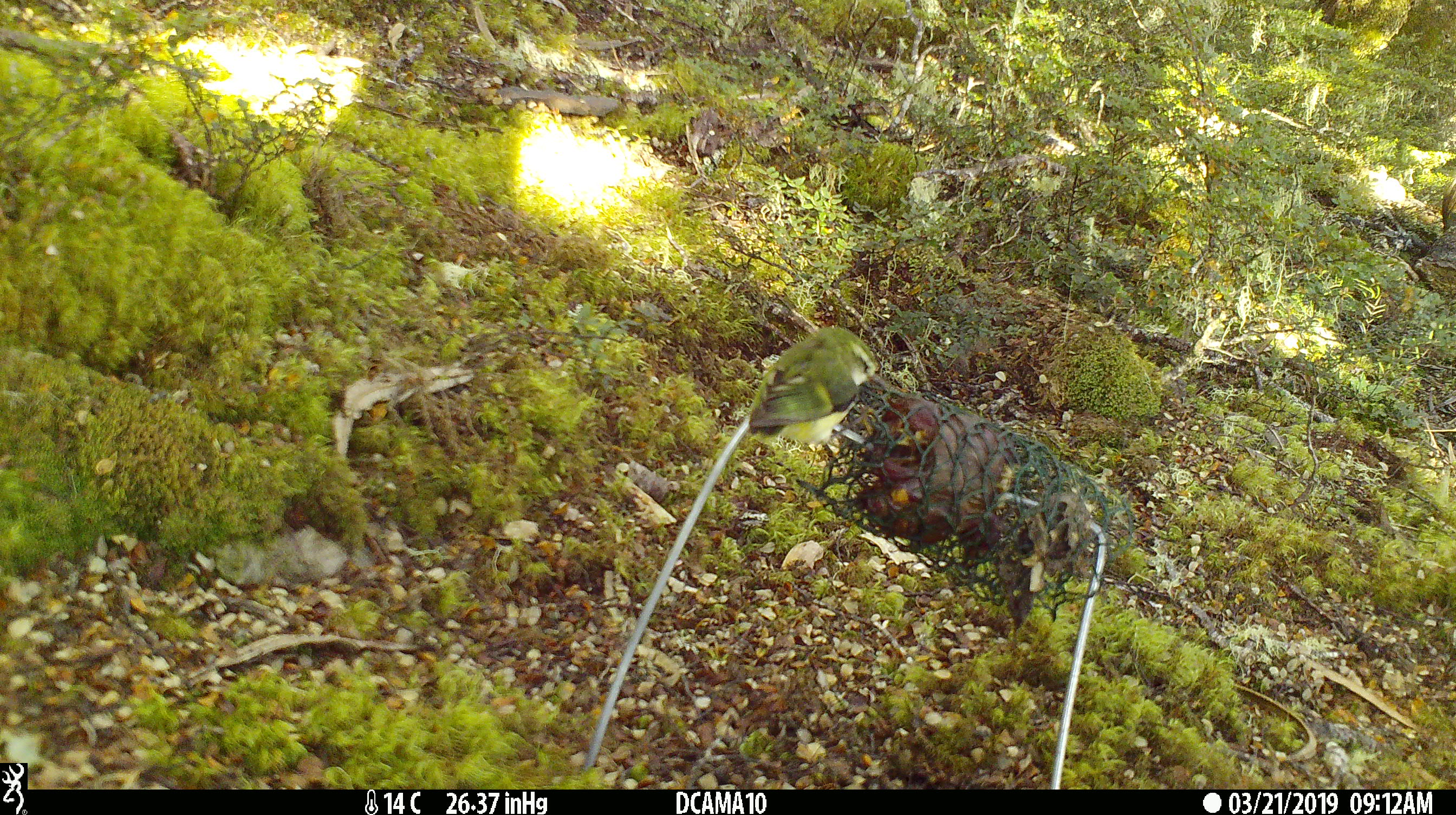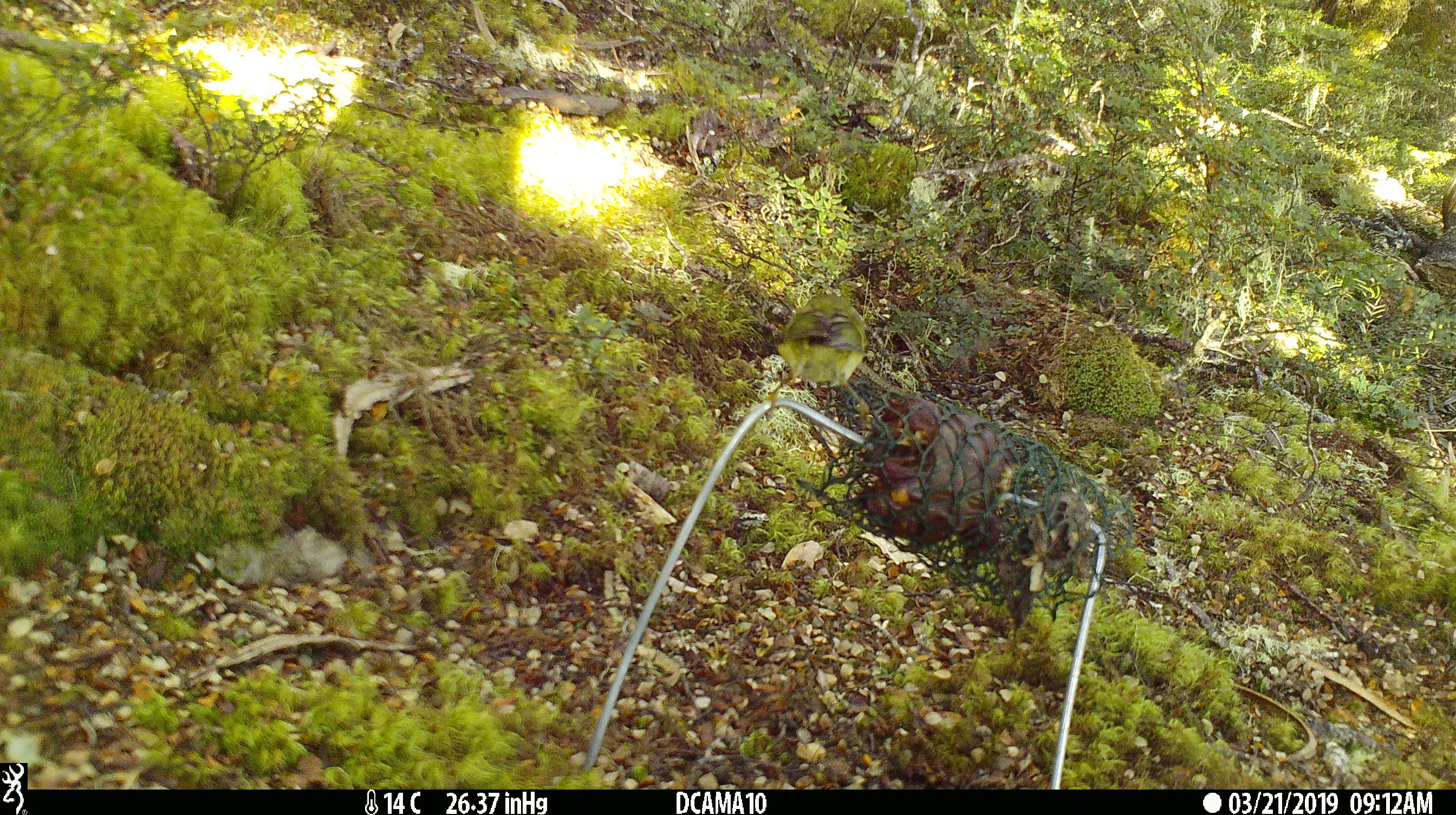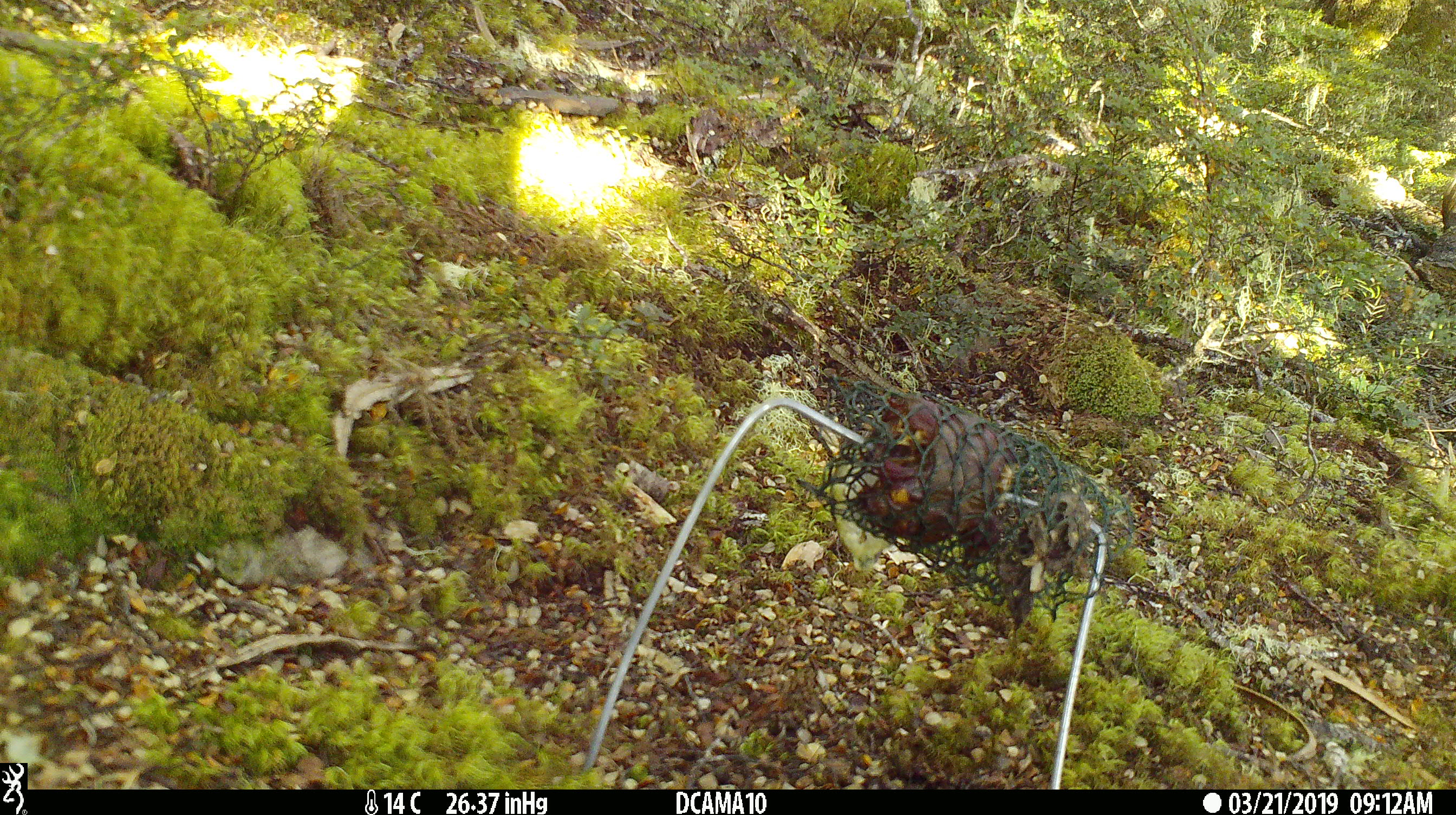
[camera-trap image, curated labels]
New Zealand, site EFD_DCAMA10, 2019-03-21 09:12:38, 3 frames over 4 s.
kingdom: Animalia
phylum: Chordata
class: Aves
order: Passeriformes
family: Acanthisittidae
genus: Acanthisitta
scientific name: Acanthisitta chloris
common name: rifleman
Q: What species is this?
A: Rifleman (Acanthisitta chloris).